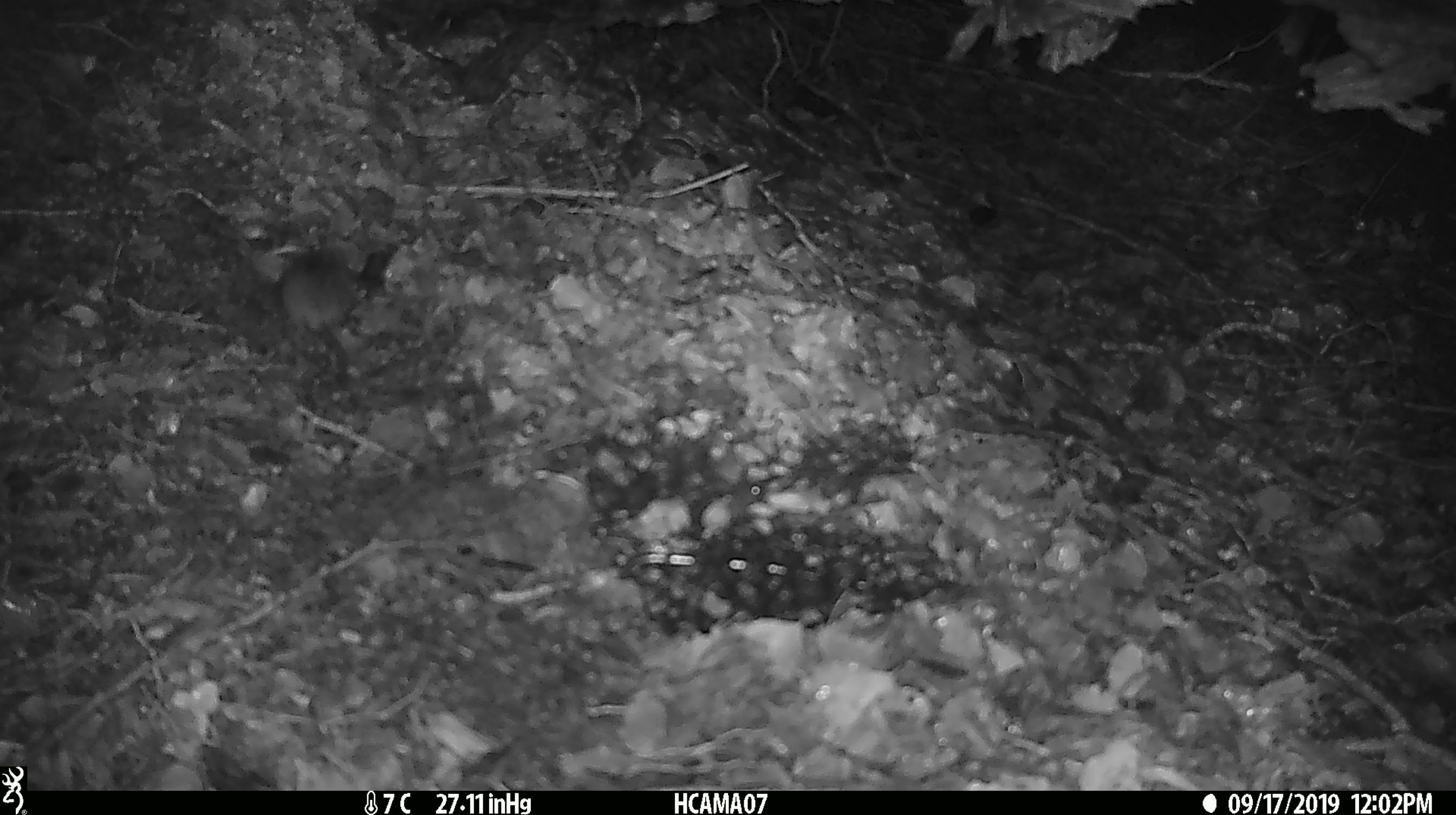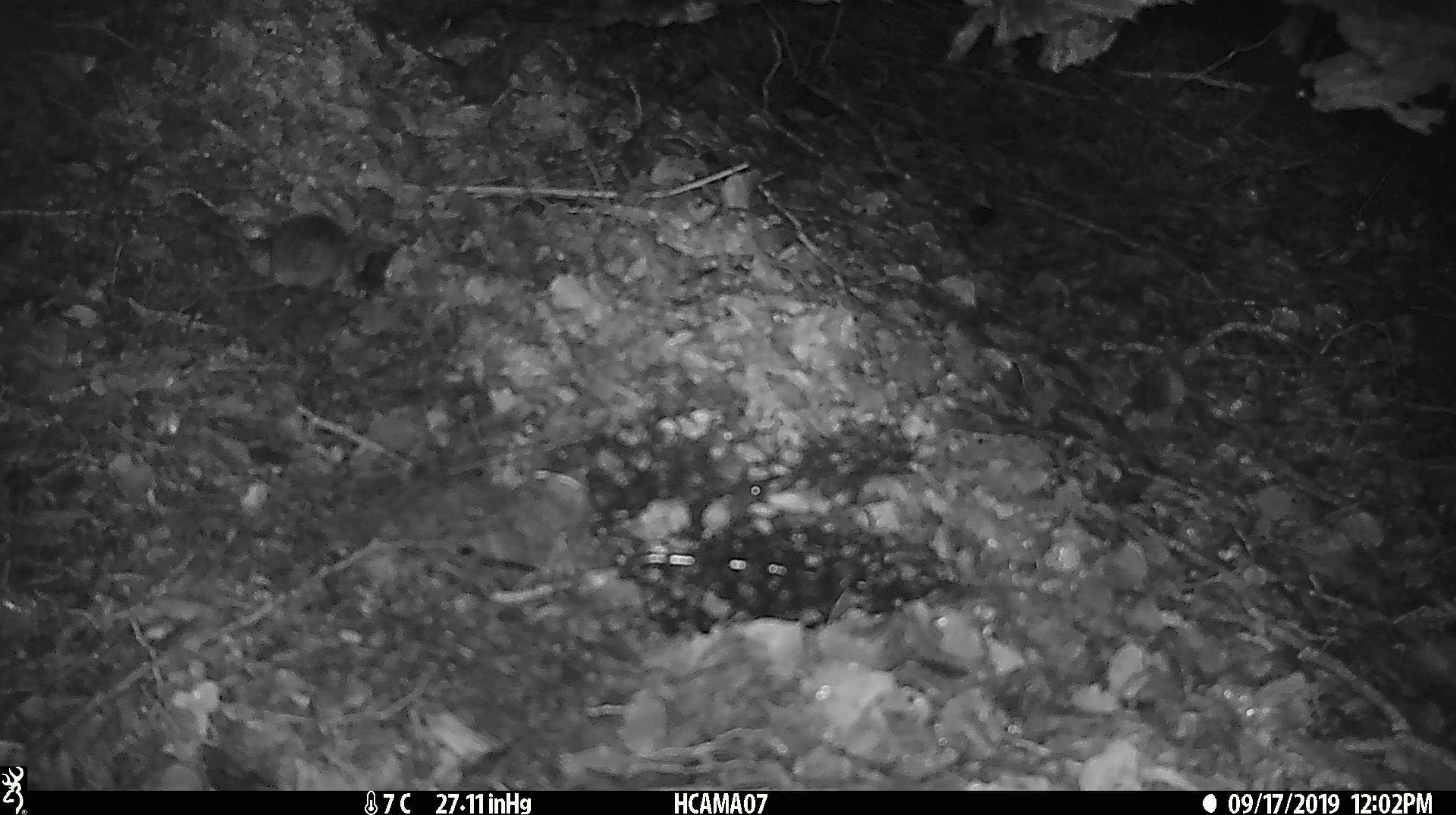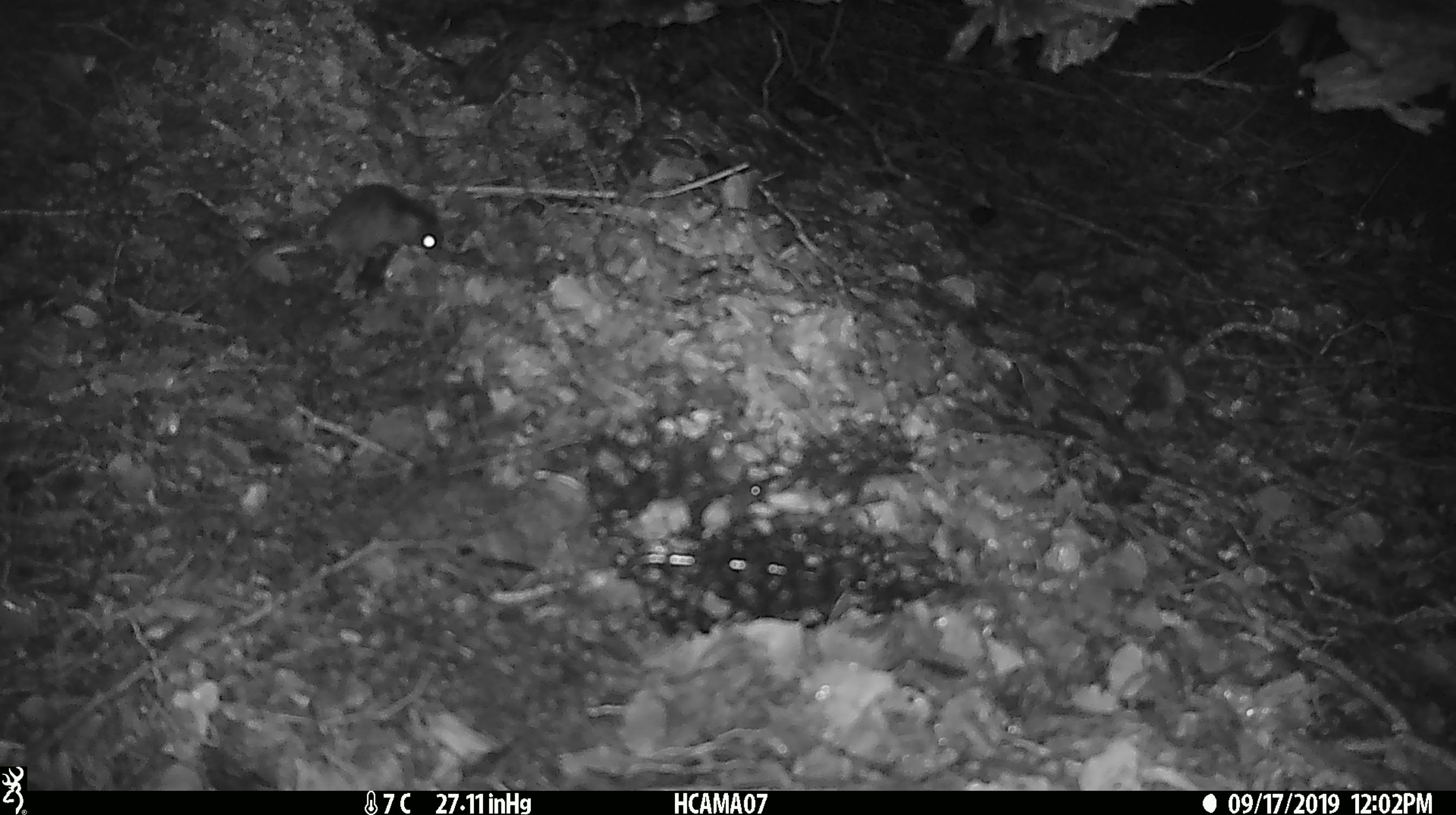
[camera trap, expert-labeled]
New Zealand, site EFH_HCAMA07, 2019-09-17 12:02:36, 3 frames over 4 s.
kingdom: Animalia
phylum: Chordata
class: Mammalia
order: Rodentia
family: Muridae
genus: Mus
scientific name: Mus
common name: mouse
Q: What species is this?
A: Mouse (Mus).